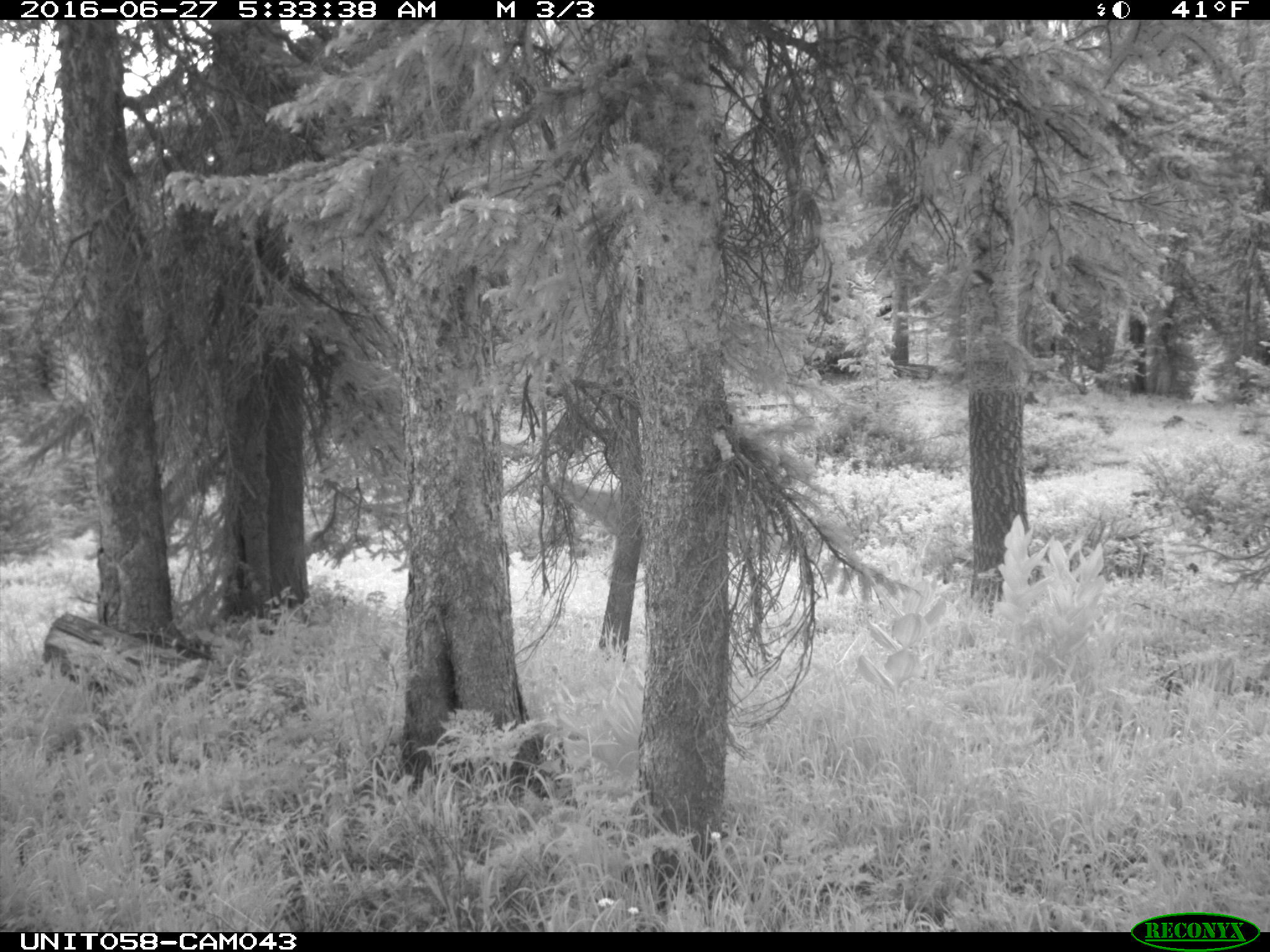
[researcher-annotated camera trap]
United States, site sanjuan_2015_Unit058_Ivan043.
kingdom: Animalia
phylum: Chordata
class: Mammalia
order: Artiodactyla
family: Cervidae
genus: Odocoileus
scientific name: Odocoileus hemionus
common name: mule deer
Odocoileus hemionus (mule deer).